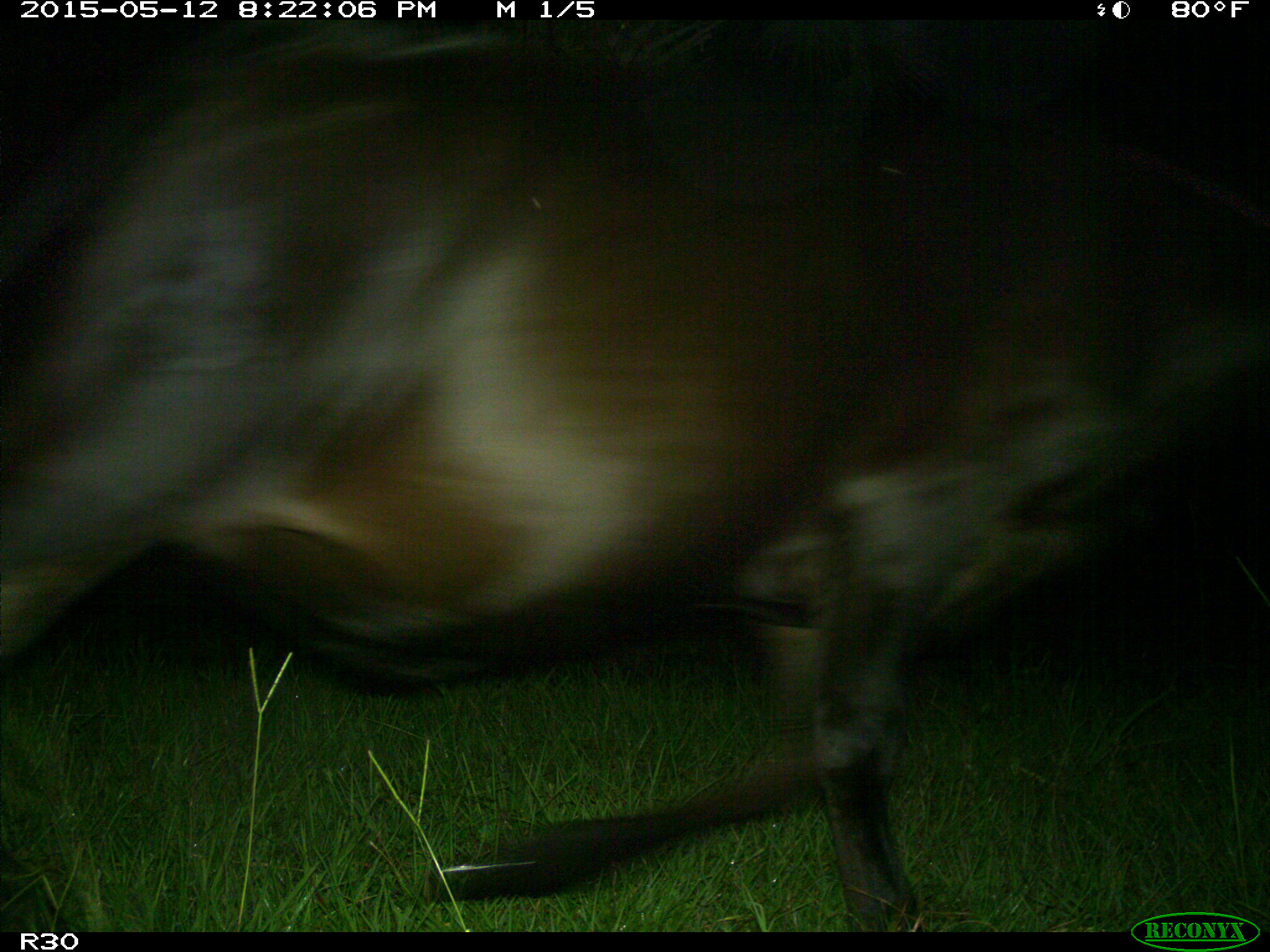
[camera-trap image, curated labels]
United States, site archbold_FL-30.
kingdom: Animalia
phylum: Chordata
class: Mammalia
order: Artiodactyla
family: Bovidae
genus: Bos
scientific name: Bos taurus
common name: domestic cow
Bos taurus (domestic cow).